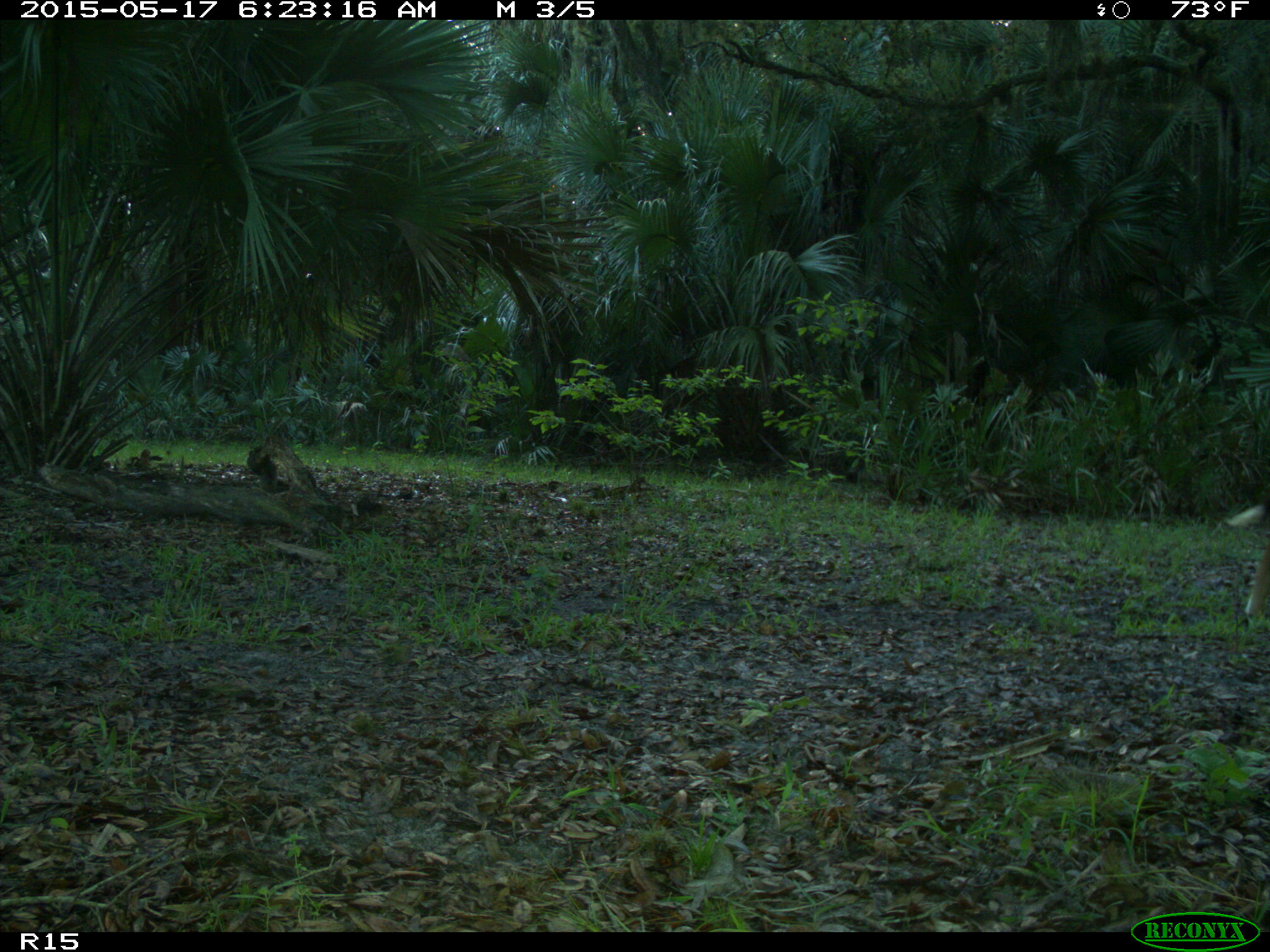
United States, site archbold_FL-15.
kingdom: Animalia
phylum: Chordata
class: Mammalia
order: Artiodactyla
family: Bovidae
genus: Bos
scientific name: Bos taurus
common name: domestic cow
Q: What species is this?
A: Bos taurus (domestic cow).